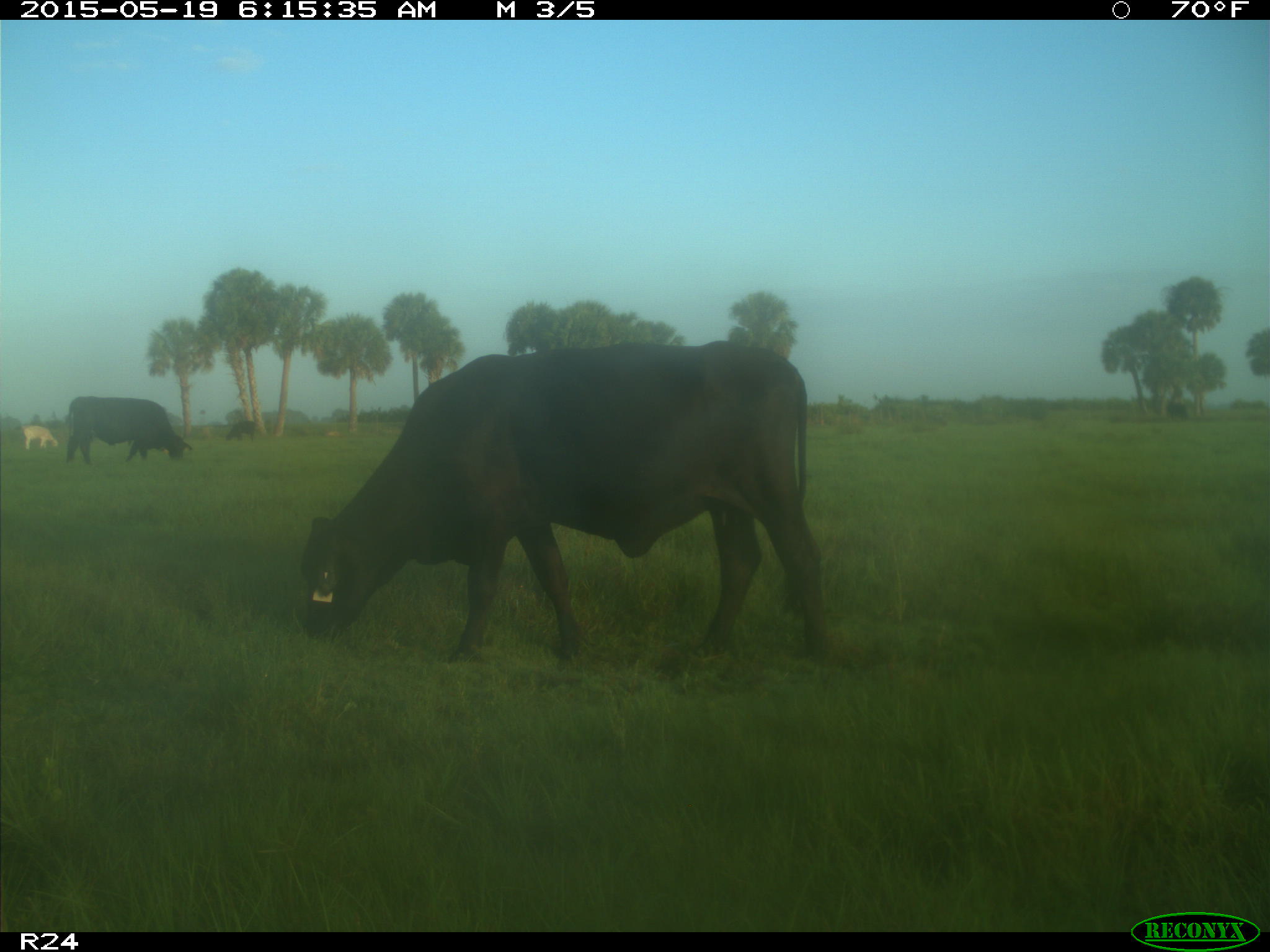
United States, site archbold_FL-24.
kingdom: Animalia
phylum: Chordata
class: Mammalia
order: Artiodactyla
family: Bovidae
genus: Bos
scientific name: Bos taurus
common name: domestic cow